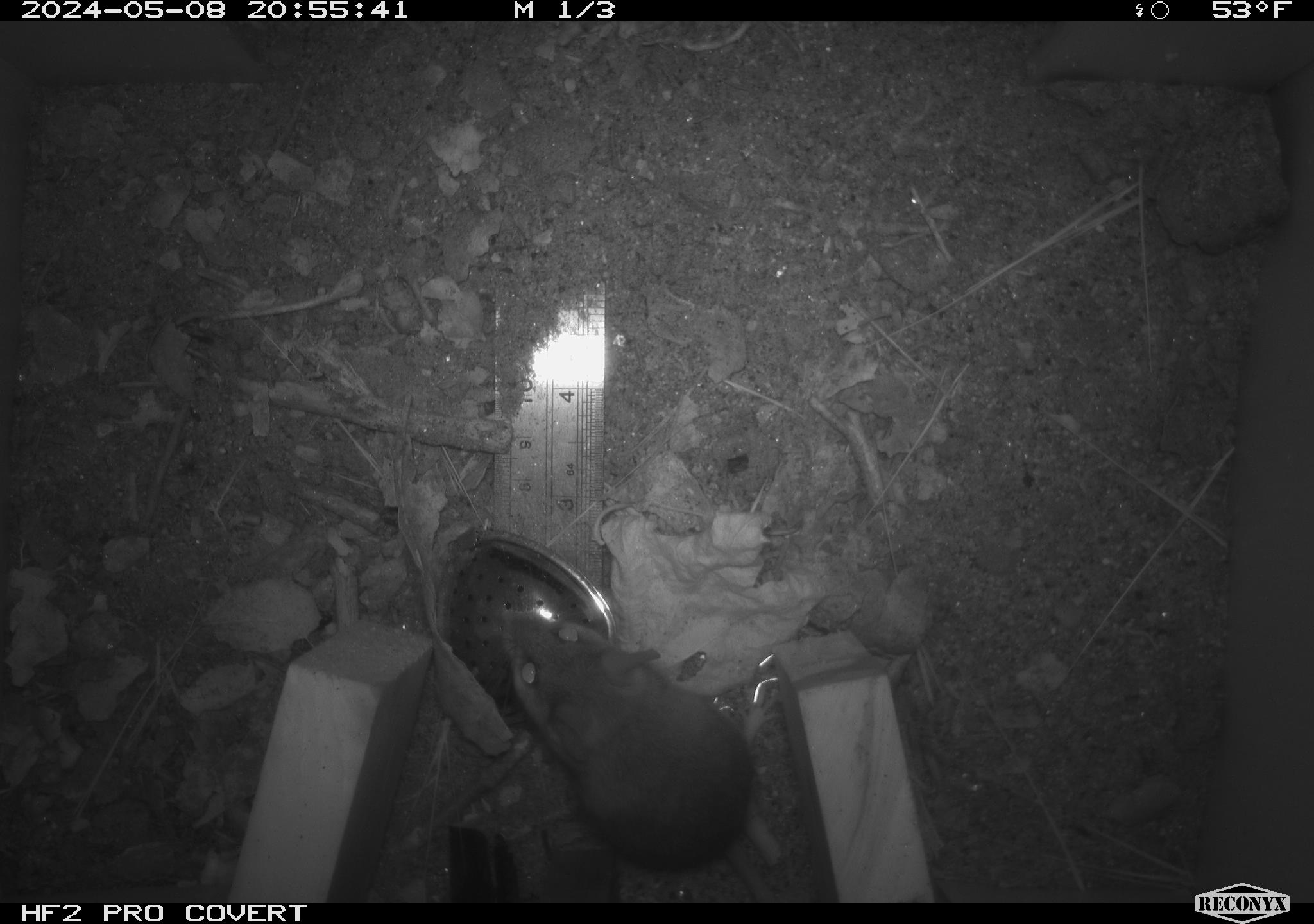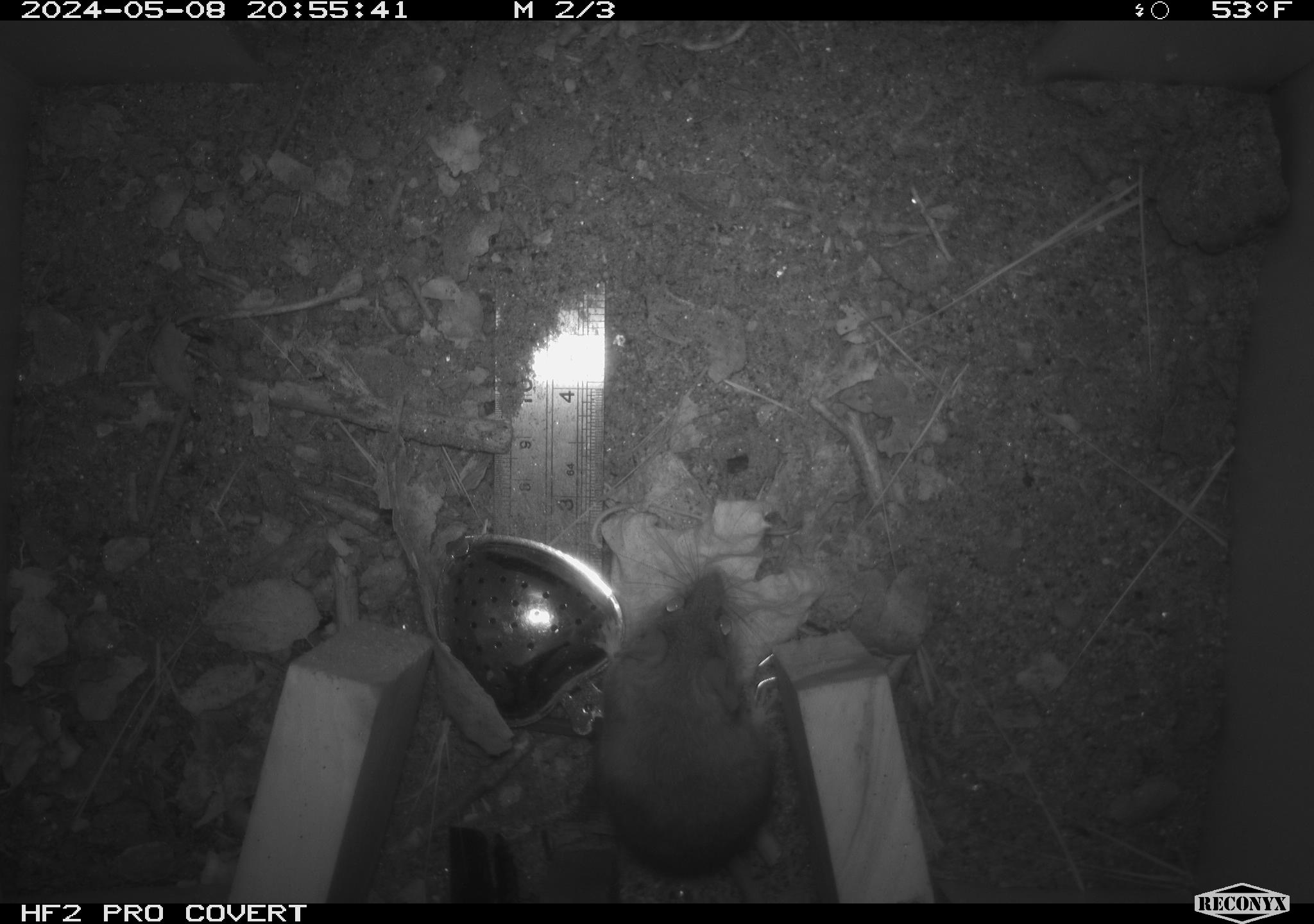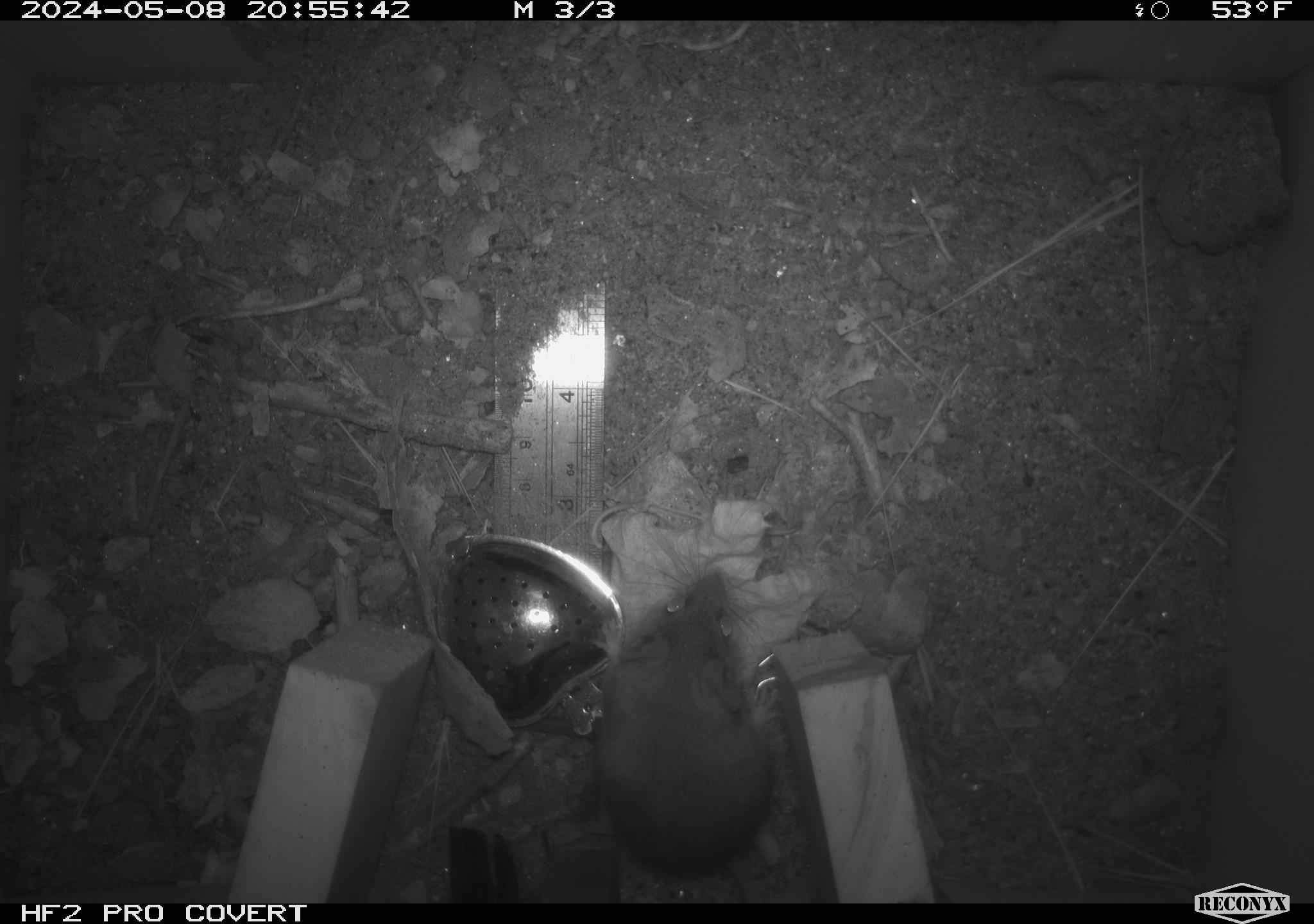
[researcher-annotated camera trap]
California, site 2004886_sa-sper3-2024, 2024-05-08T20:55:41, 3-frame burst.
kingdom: Animalia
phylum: Chordata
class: Mammalia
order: Rodentia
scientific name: Rodentia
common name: mouse species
Mouse species (Rodentia).